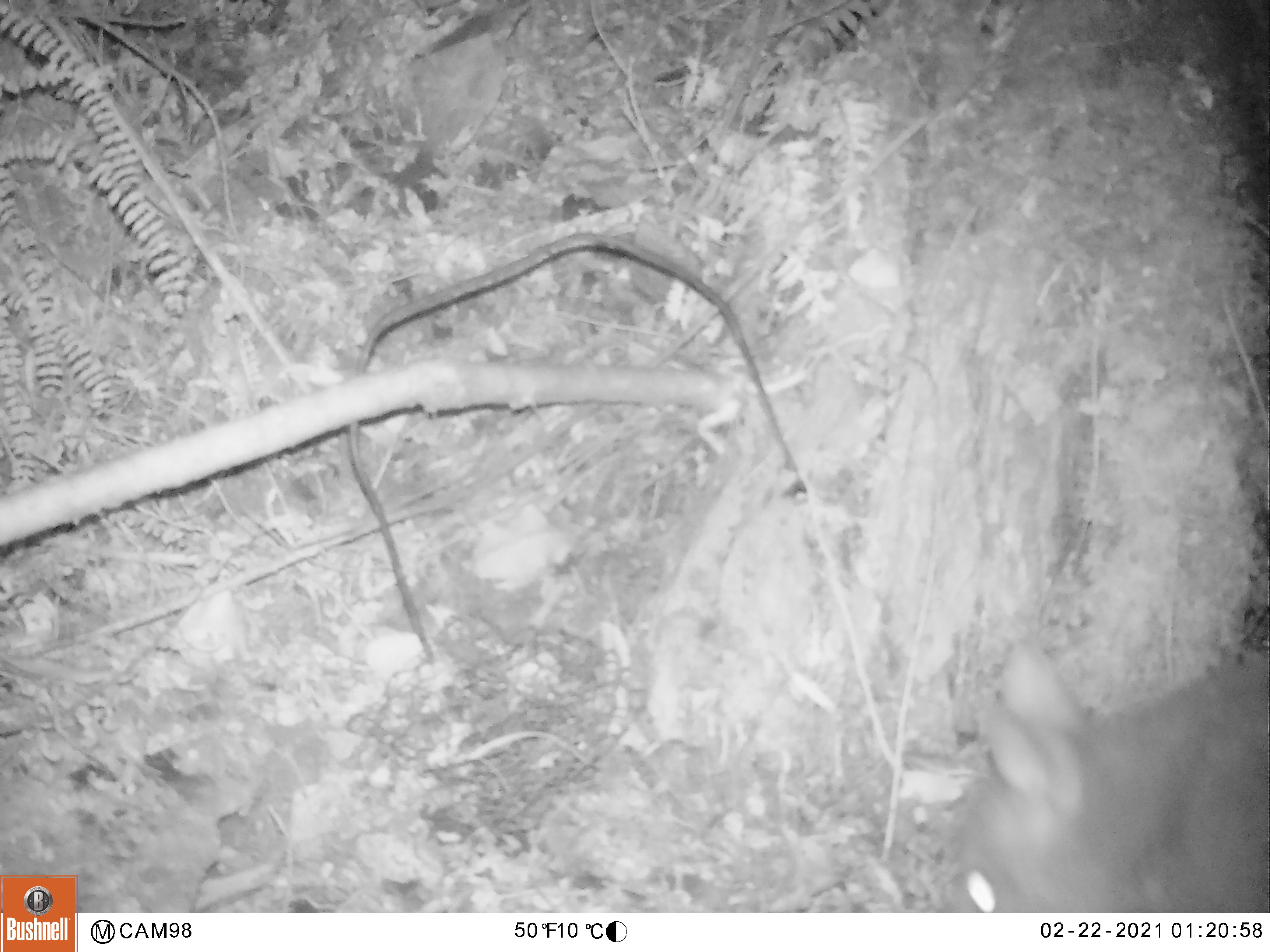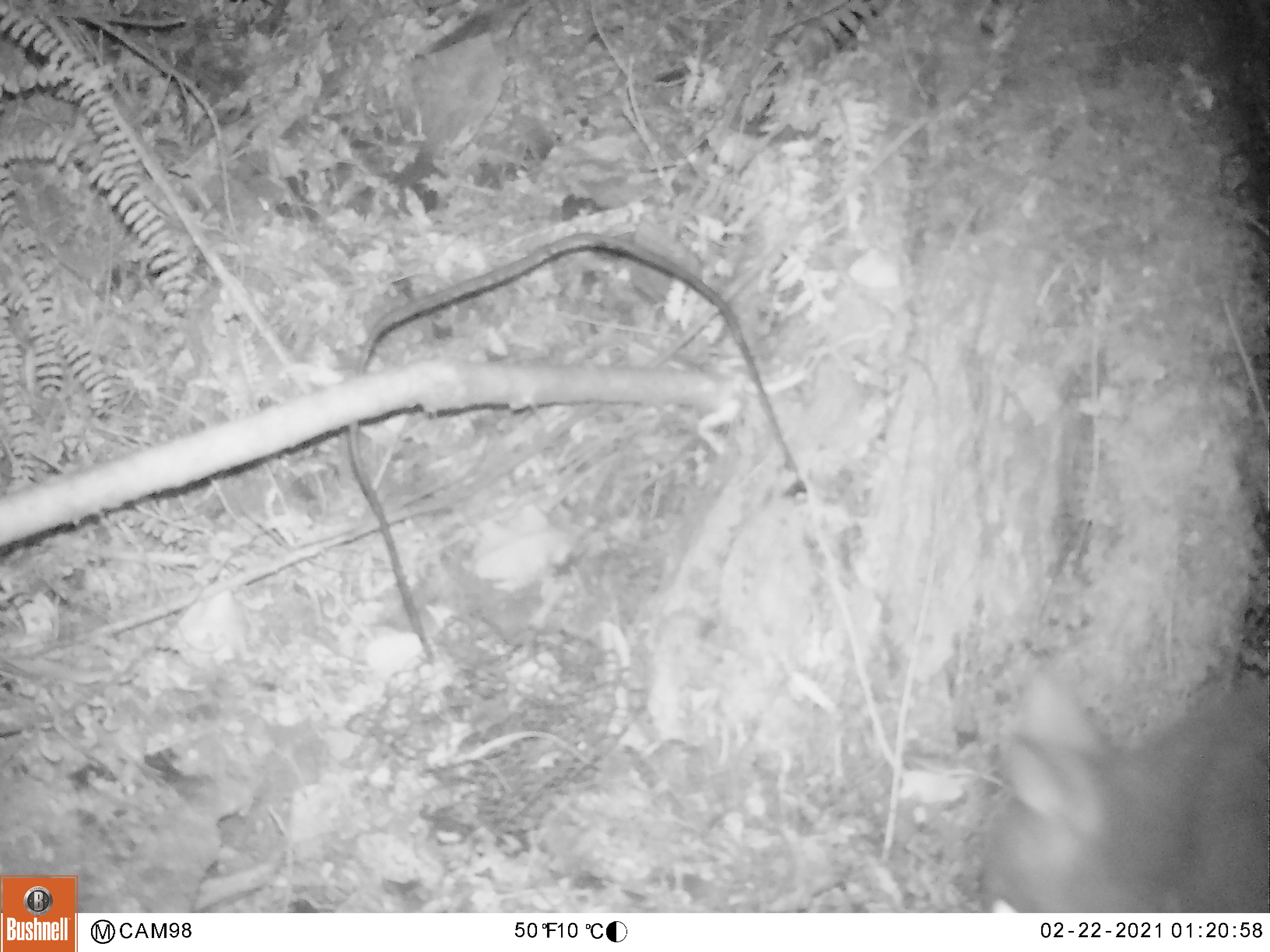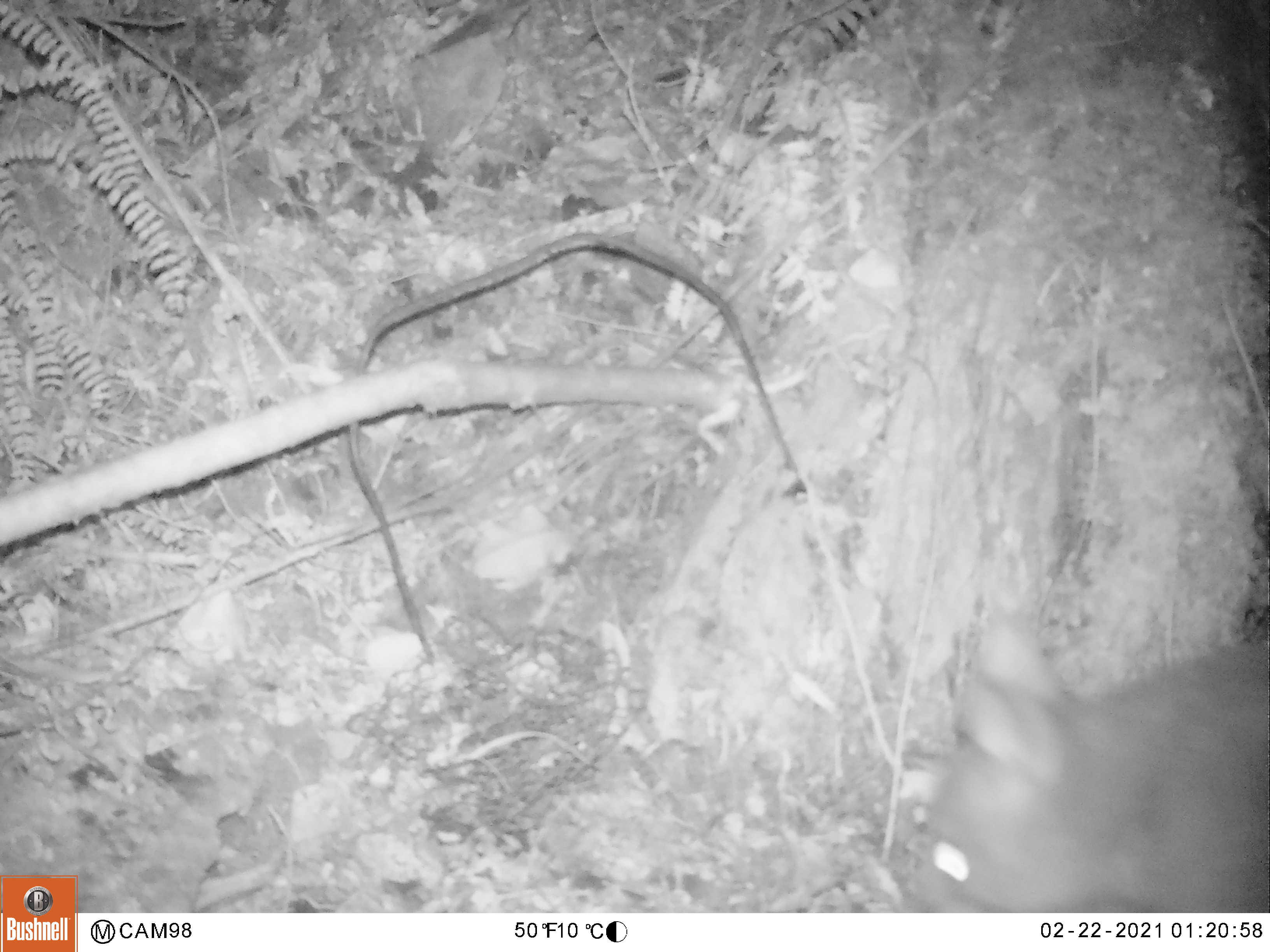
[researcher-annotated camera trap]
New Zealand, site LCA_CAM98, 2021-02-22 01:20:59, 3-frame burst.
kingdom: Animalia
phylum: Chordata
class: Mammalia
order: Diprotodontia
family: Phalangeridae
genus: Trichosurus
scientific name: Trichosurus vulpecula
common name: common brushtail possum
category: possum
Possum (common brushtail possum) (Trichosurus vulpecula).